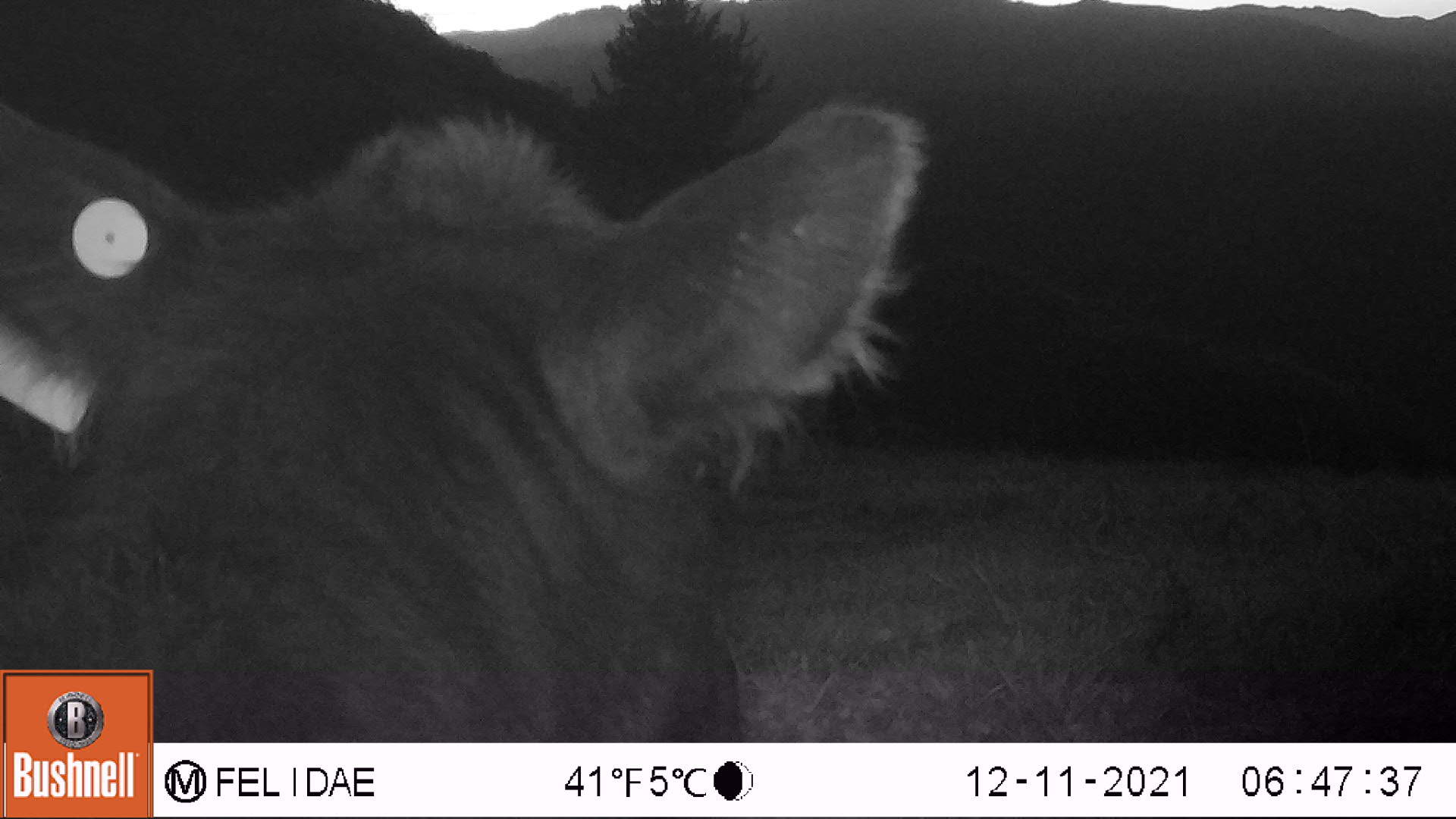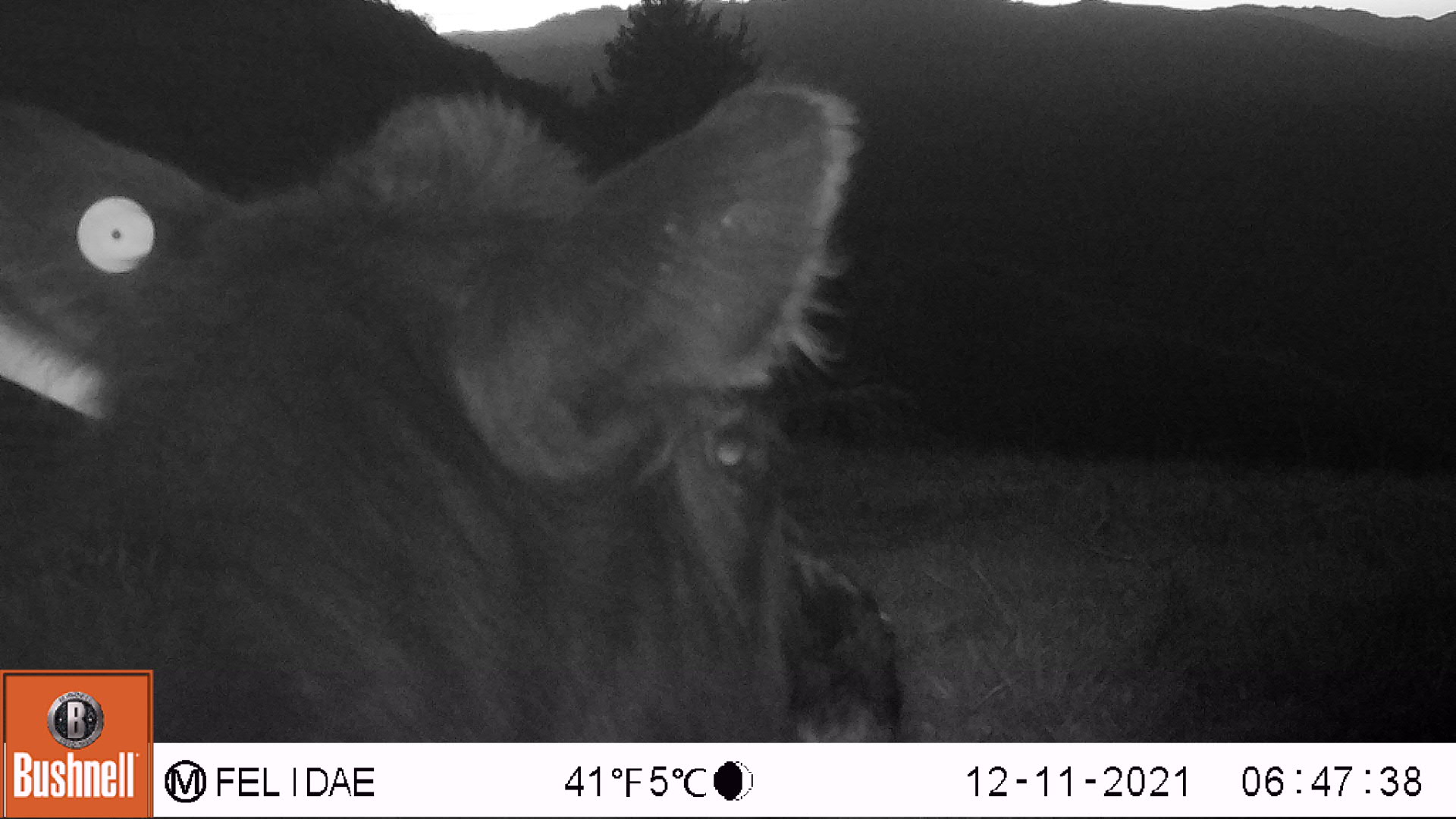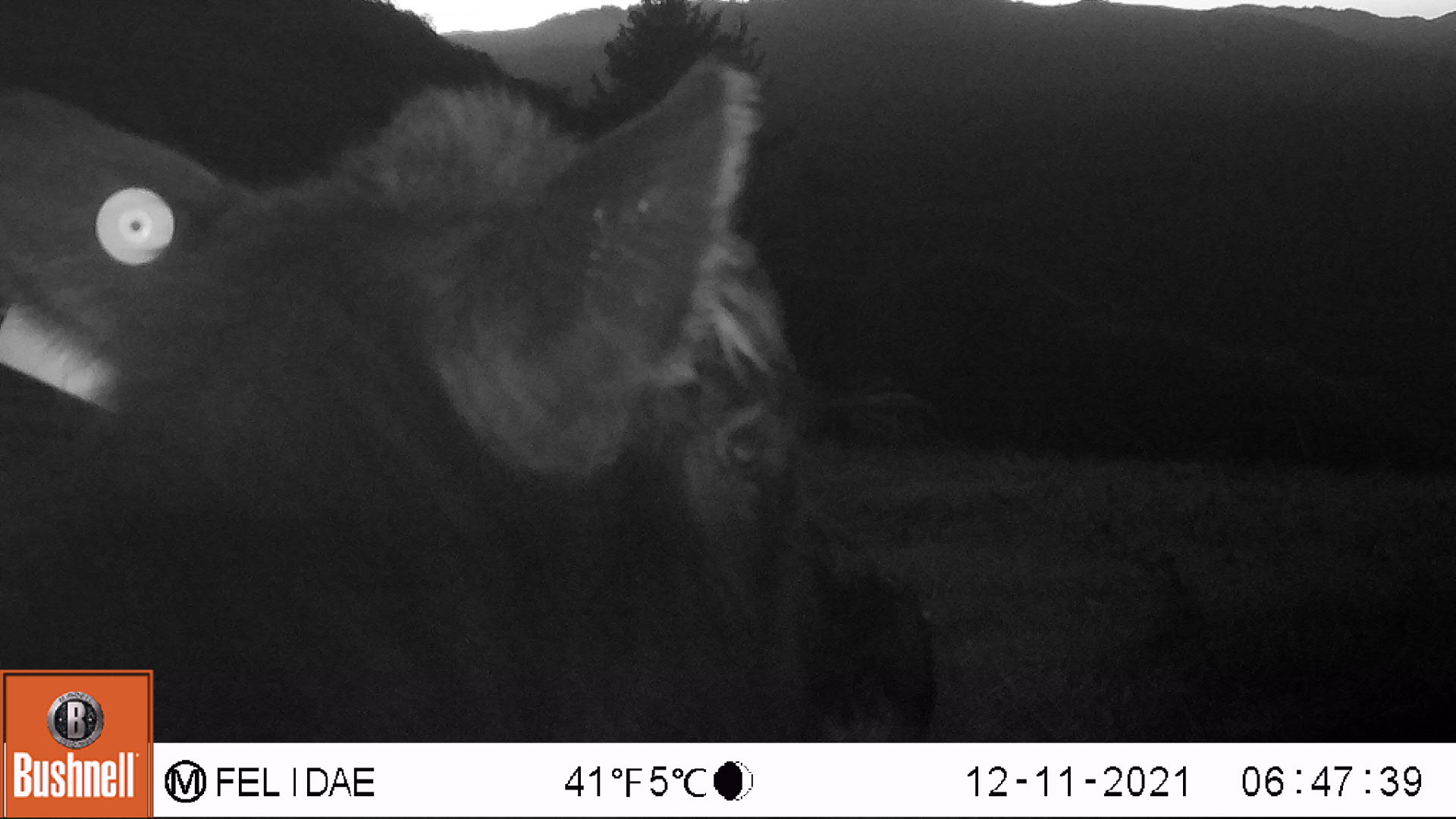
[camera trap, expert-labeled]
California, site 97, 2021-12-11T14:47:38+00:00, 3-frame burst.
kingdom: Animalia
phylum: Chordata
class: Mammalia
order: Artiodactyla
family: Bovidae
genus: Bos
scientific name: Bos taurus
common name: domestic cattle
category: cattle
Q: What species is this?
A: Cattle (domestic cattle) (Bos taurus).